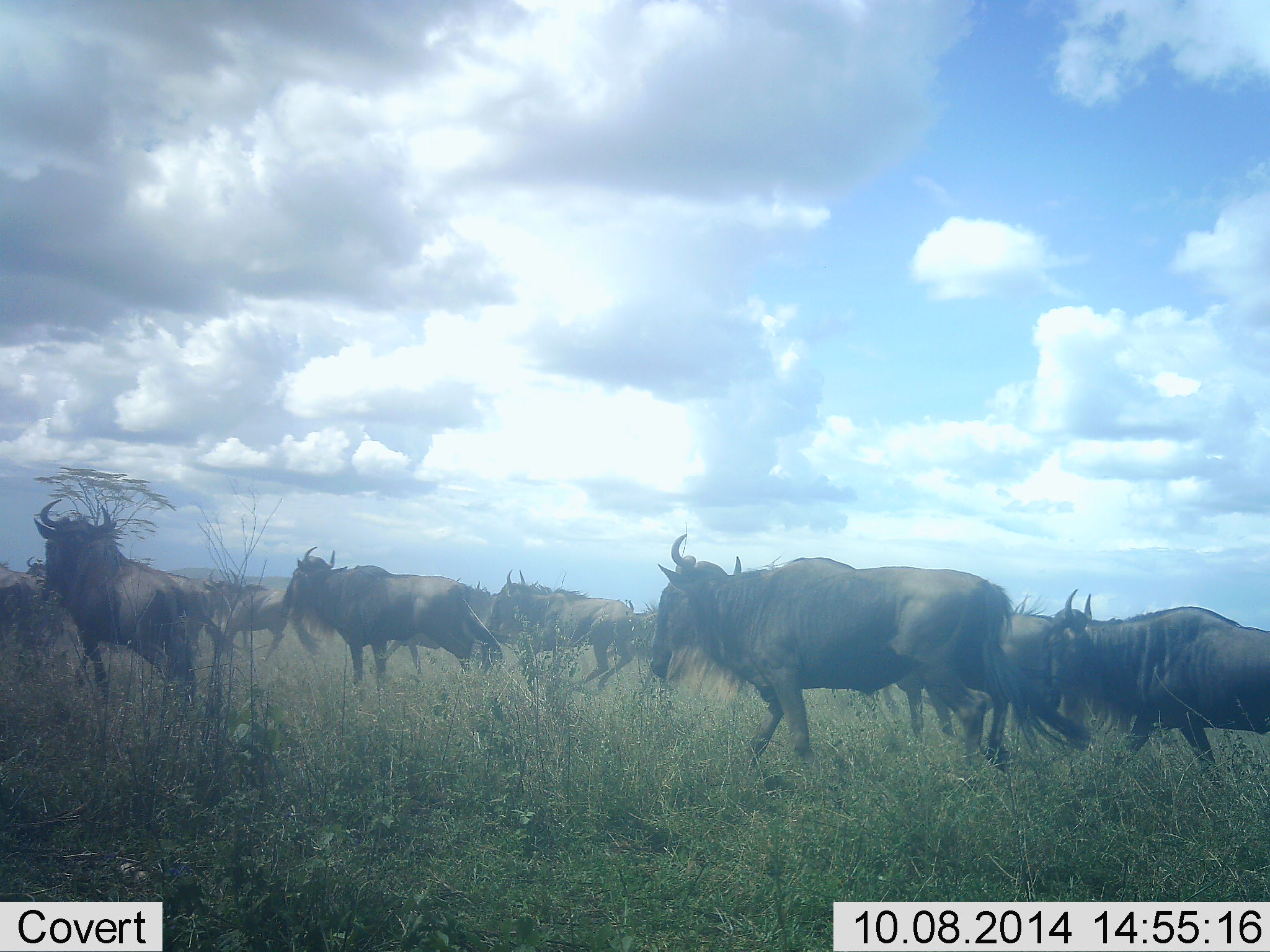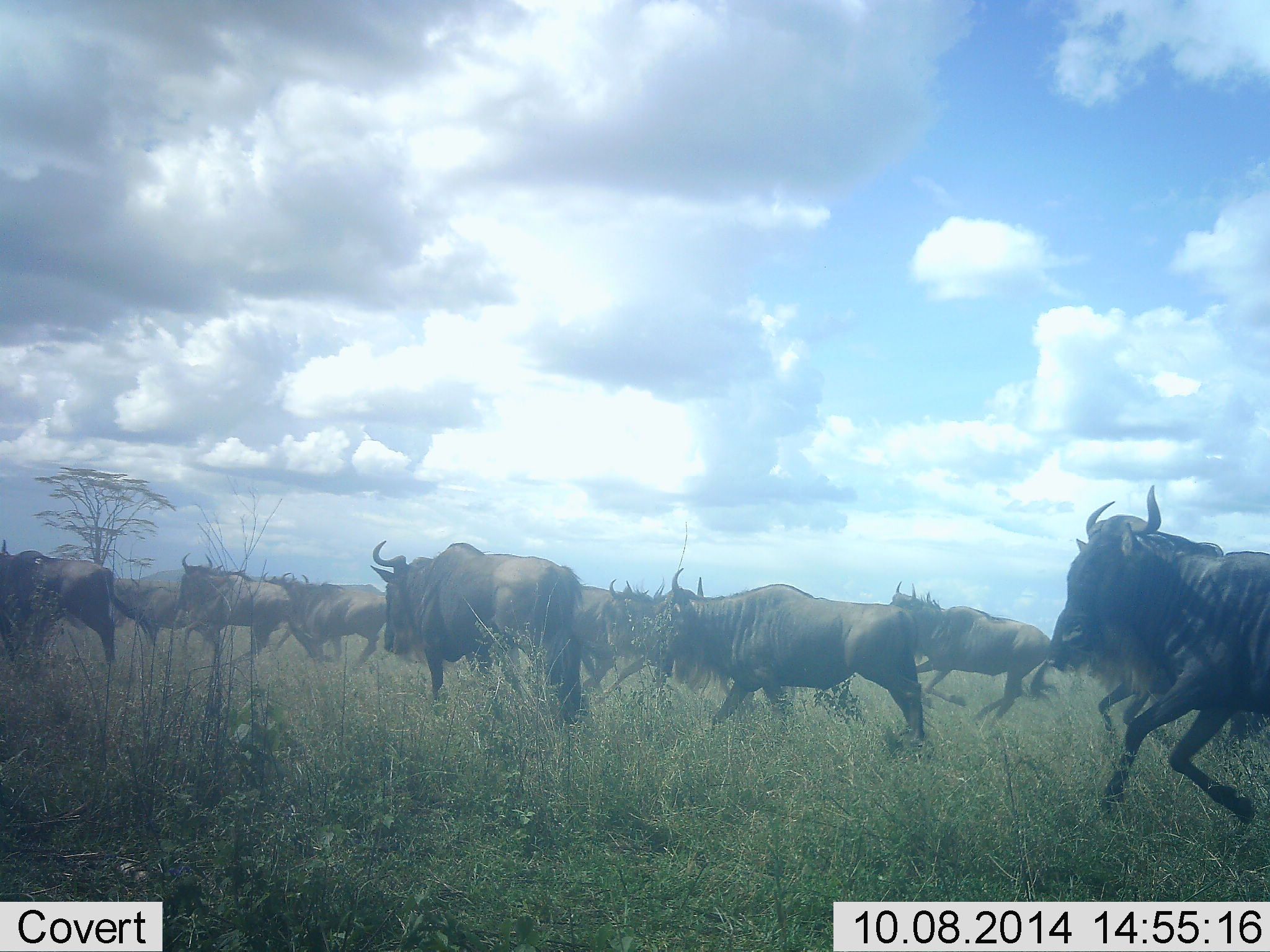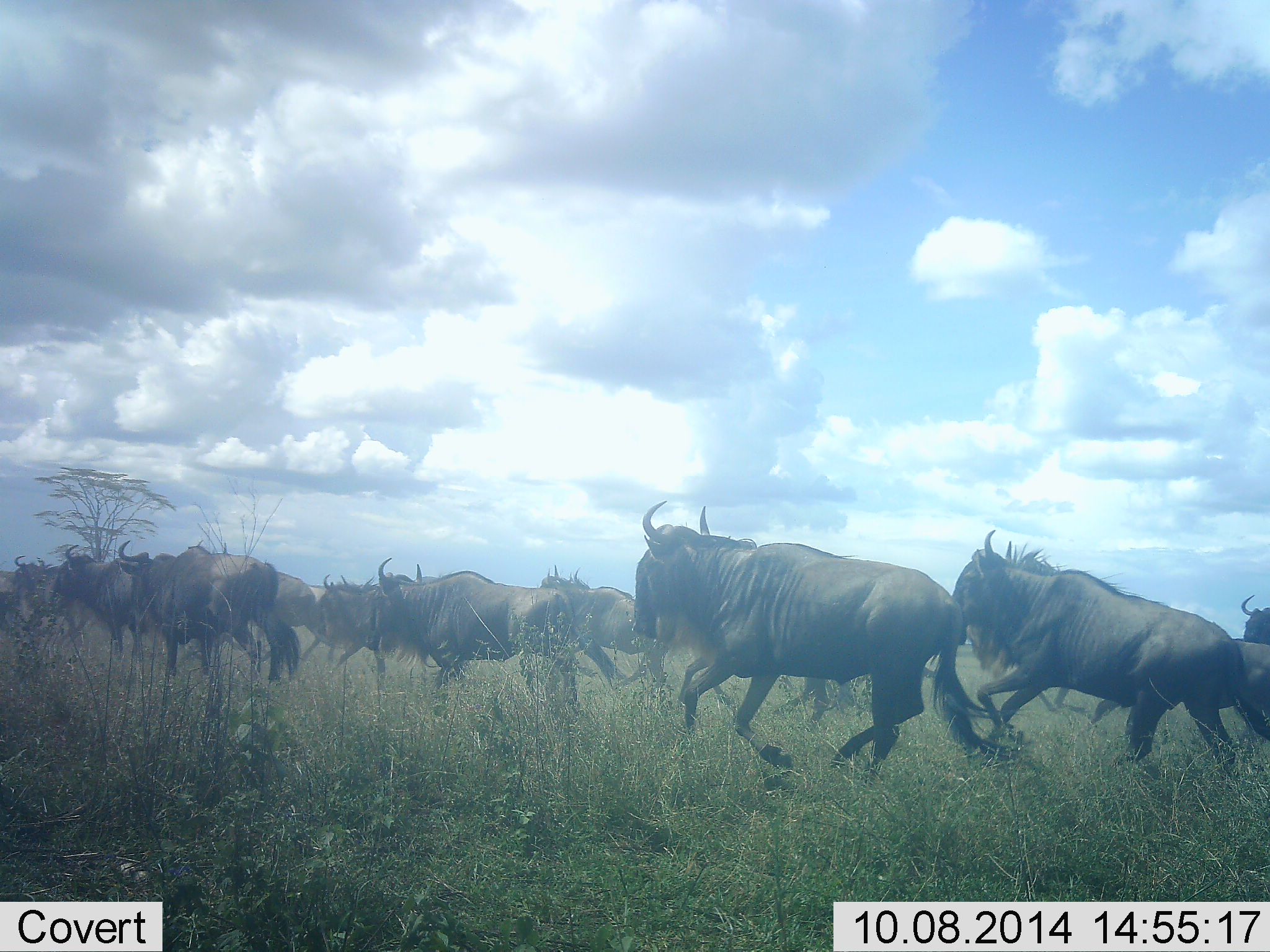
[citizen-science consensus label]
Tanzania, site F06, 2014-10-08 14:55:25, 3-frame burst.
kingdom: Animalia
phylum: Chordata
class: Mammalia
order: Artiodactyla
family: Bovidae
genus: Connochaetes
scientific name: Connochaetes taurinus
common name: blue wildebeest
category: wildebeest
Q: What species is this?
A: Wildebeest (blue wildebeest) (Connochaetes taurinus).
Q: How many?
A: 11-50.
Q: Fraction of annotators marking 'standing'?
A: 0%.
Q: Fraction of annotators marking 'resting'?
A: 0%.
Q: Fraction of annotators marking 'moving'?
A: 100%.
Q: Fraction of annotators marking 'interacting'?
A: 0%.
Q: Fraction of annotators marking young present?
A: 0%.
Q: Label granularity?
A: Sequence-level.